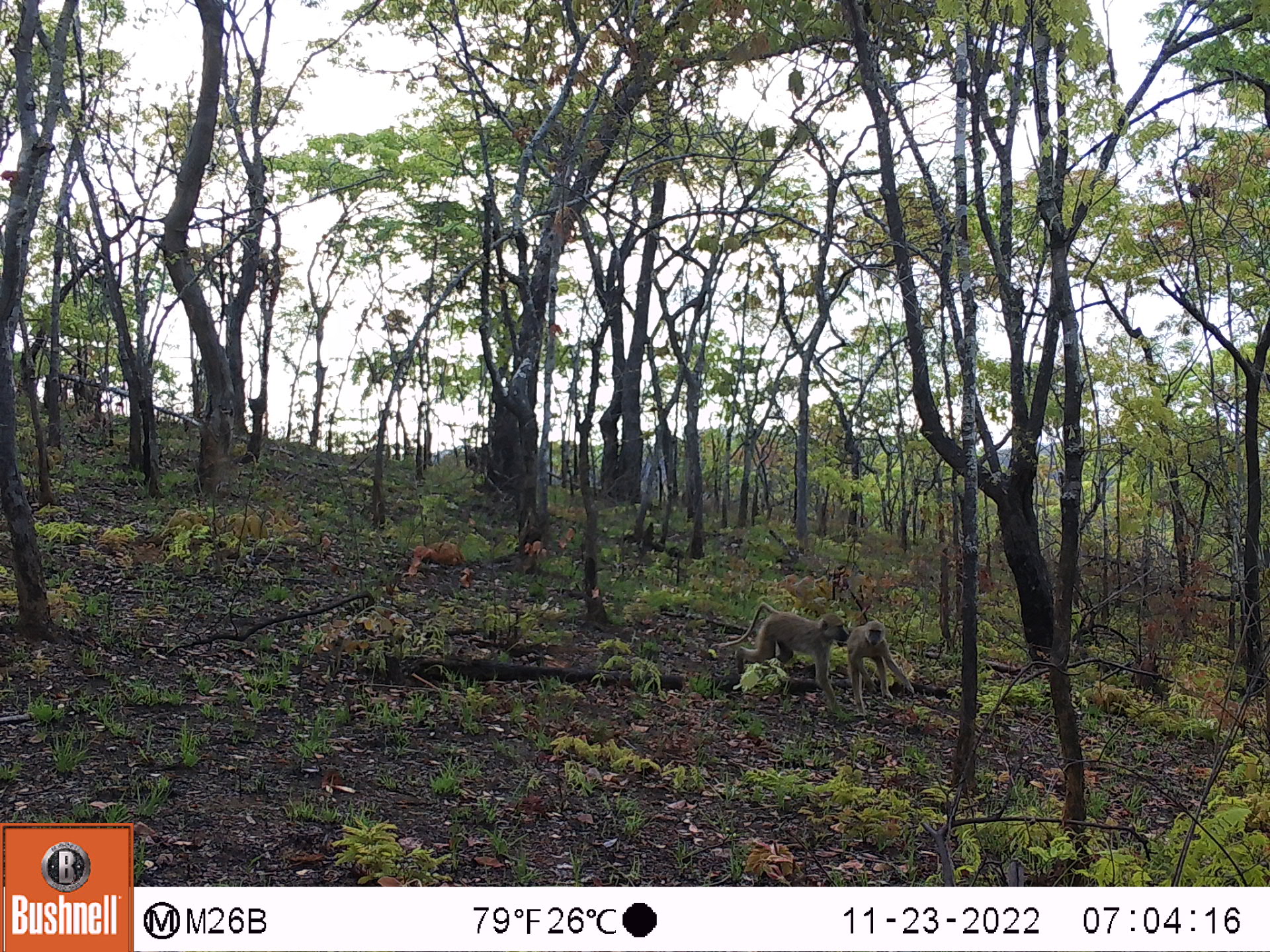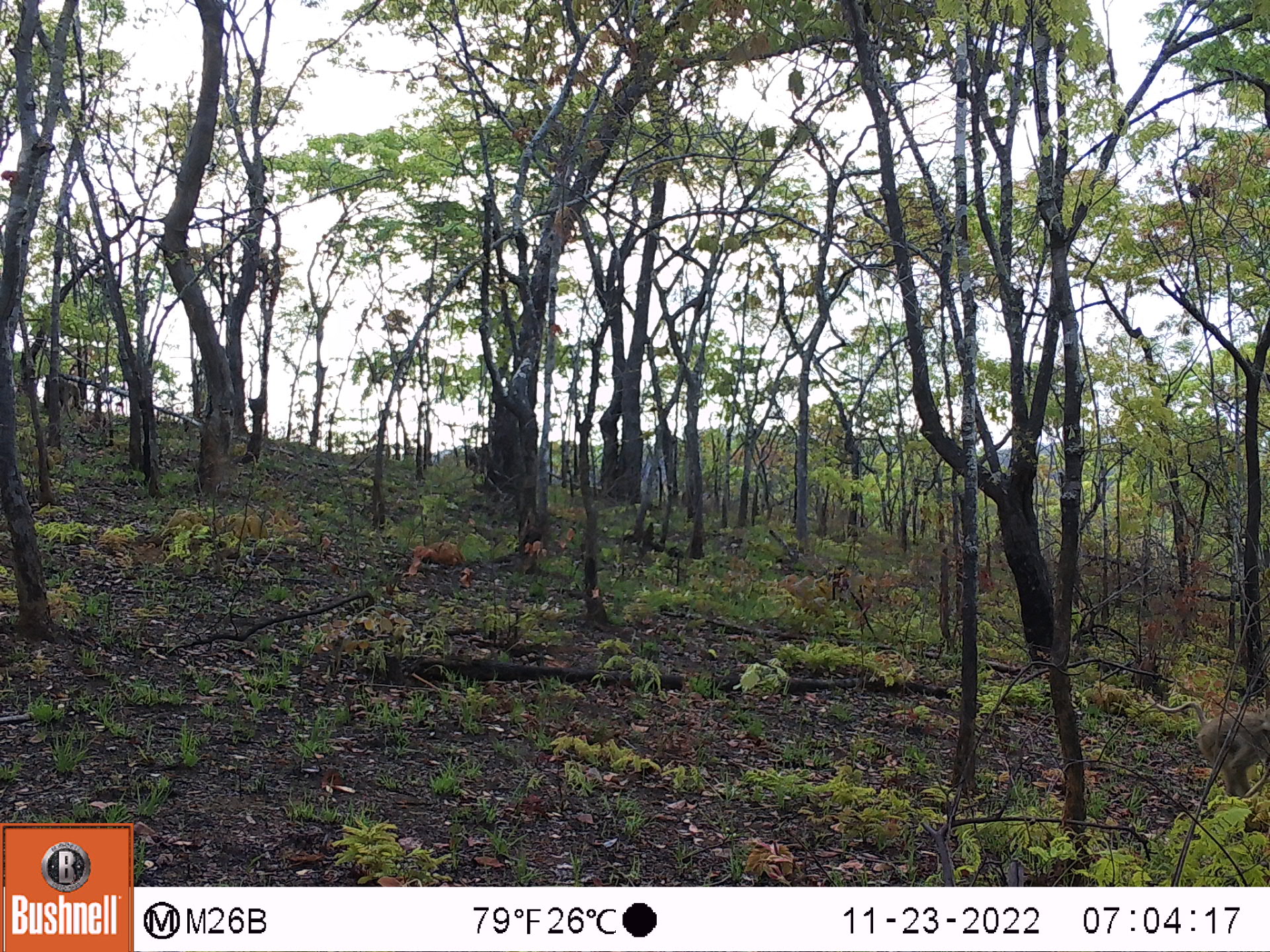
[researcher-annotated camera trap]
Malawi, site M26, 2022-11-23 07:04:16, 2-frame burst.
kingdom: Animalia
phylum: Chordata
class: Mammalia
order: Primates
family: Cercopithecidae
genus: Papio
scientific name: Papio cynocephalus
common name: yellow baboon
Yellow baboon (Papio cynocephalus), count 2.